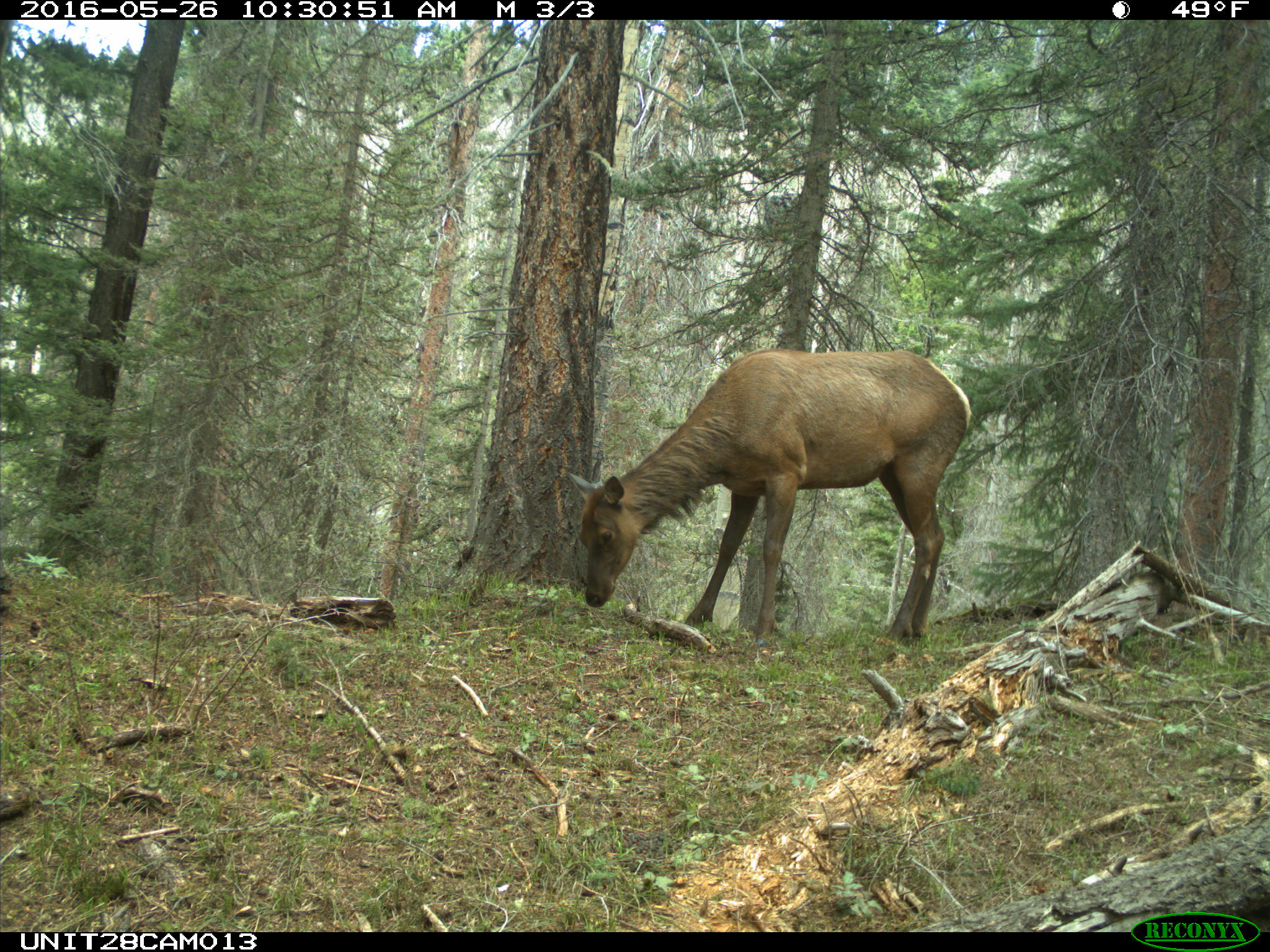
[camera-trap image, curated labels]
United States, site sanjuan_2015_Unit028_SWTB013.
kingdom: Animalia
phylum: Chordata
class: Mammalia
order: Artiodactyla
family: Cervidae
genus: Cervus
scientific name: Cervus elaphus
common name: red deer